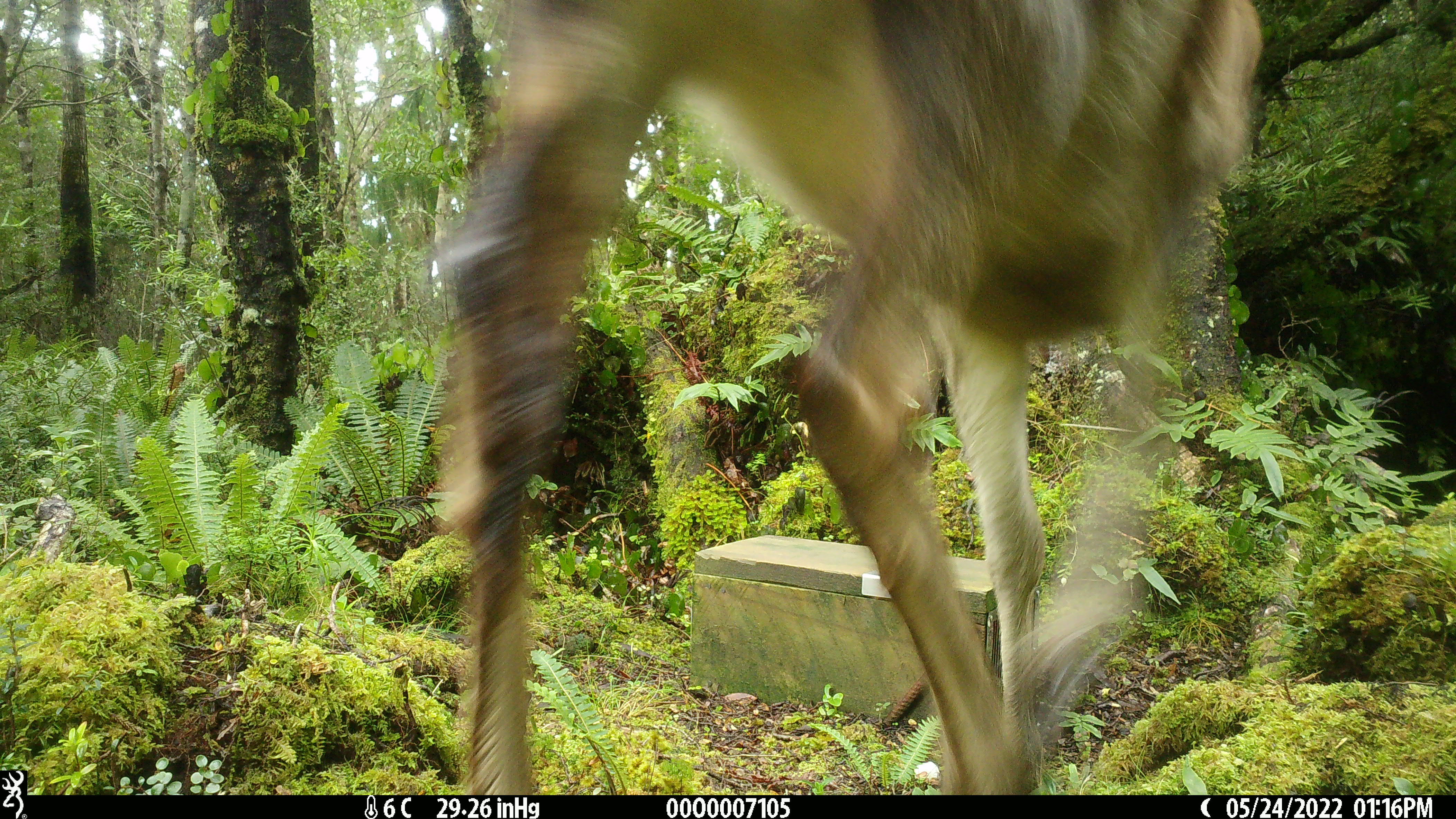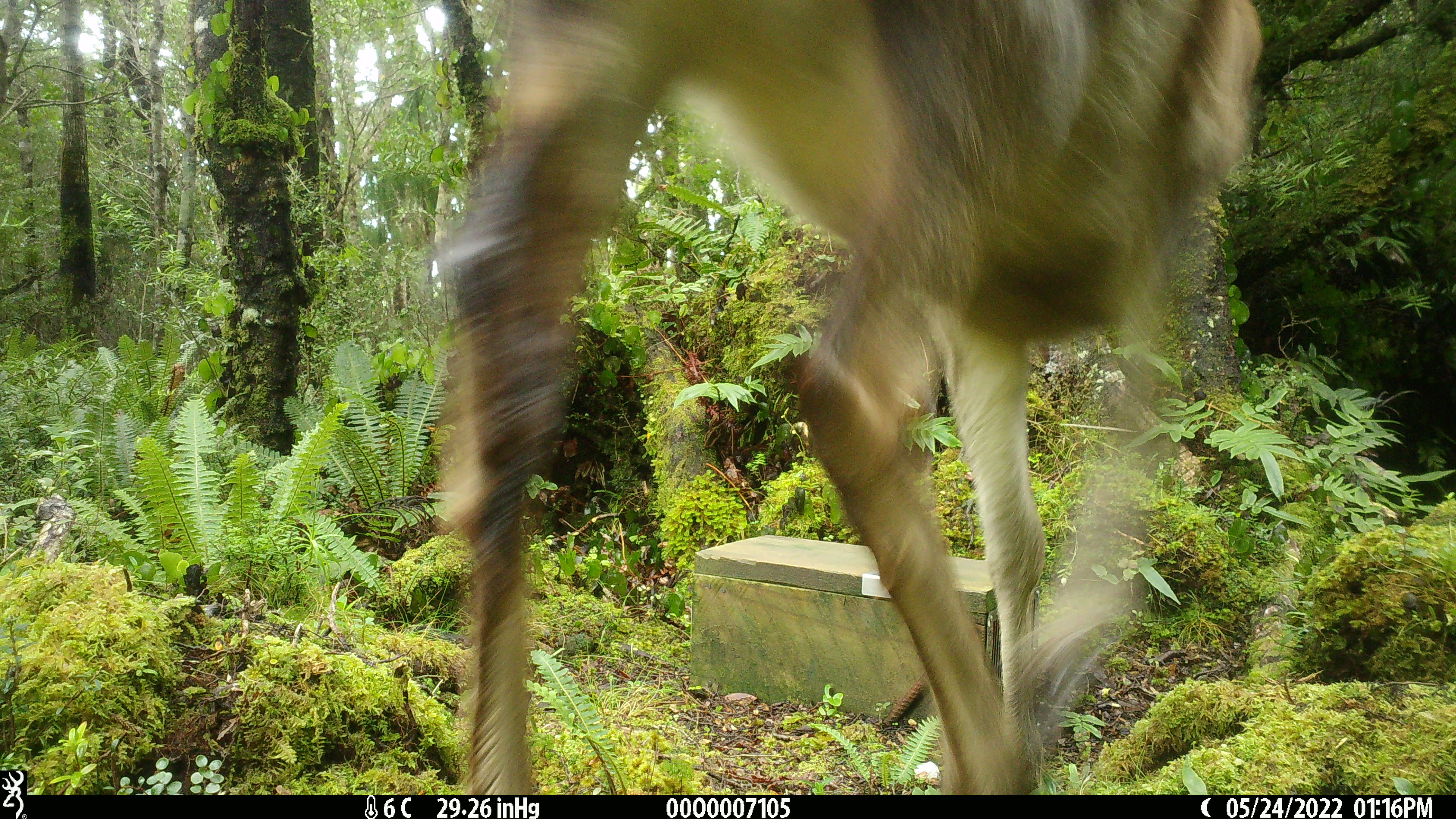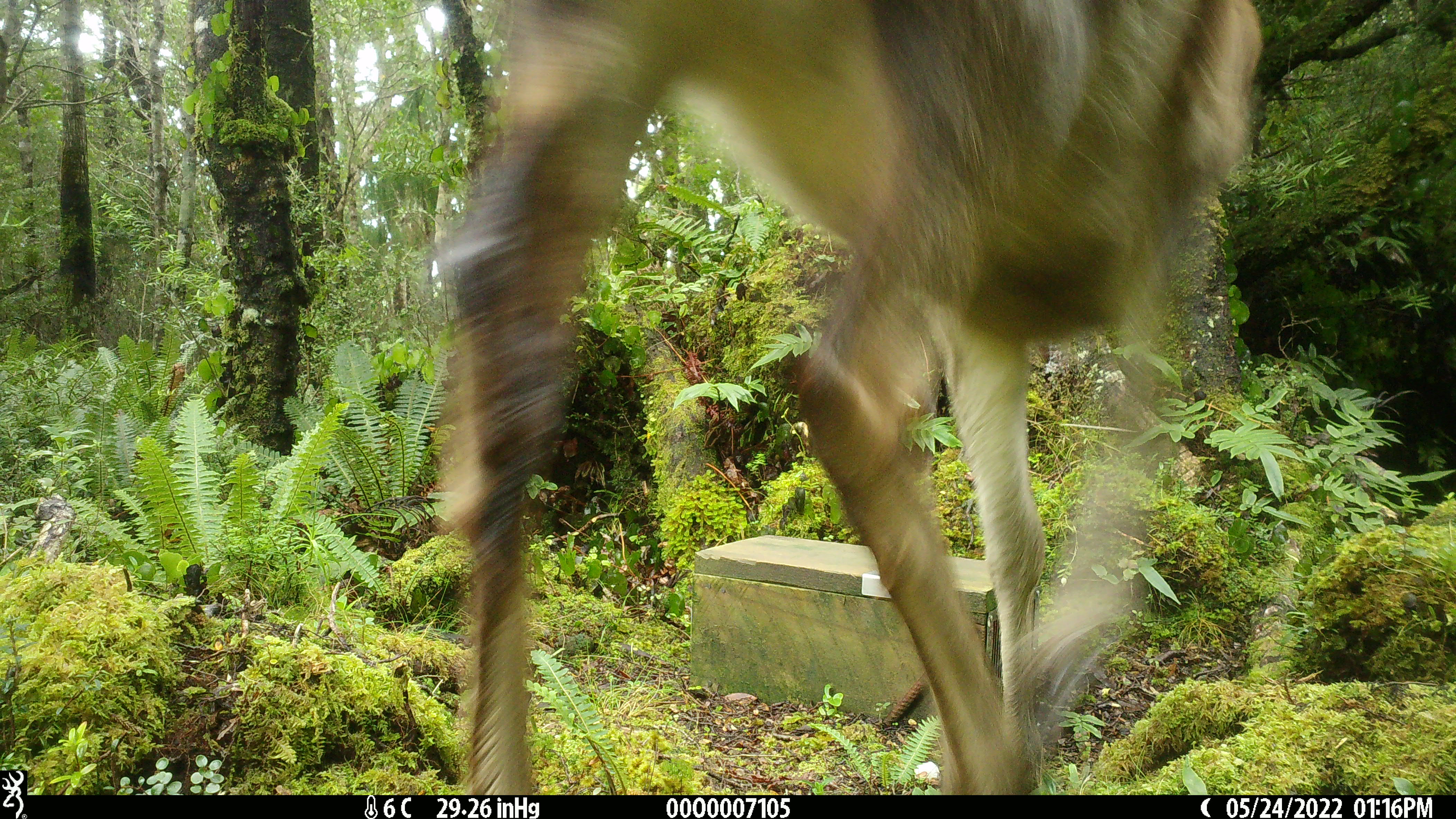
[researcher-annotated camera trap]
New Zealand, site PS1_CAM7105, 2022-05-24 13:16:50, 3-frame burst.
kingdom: Animalia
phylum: Chordata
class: Mammalia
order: Artiodactyla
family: Cervidae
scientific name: Cervidae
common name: deer